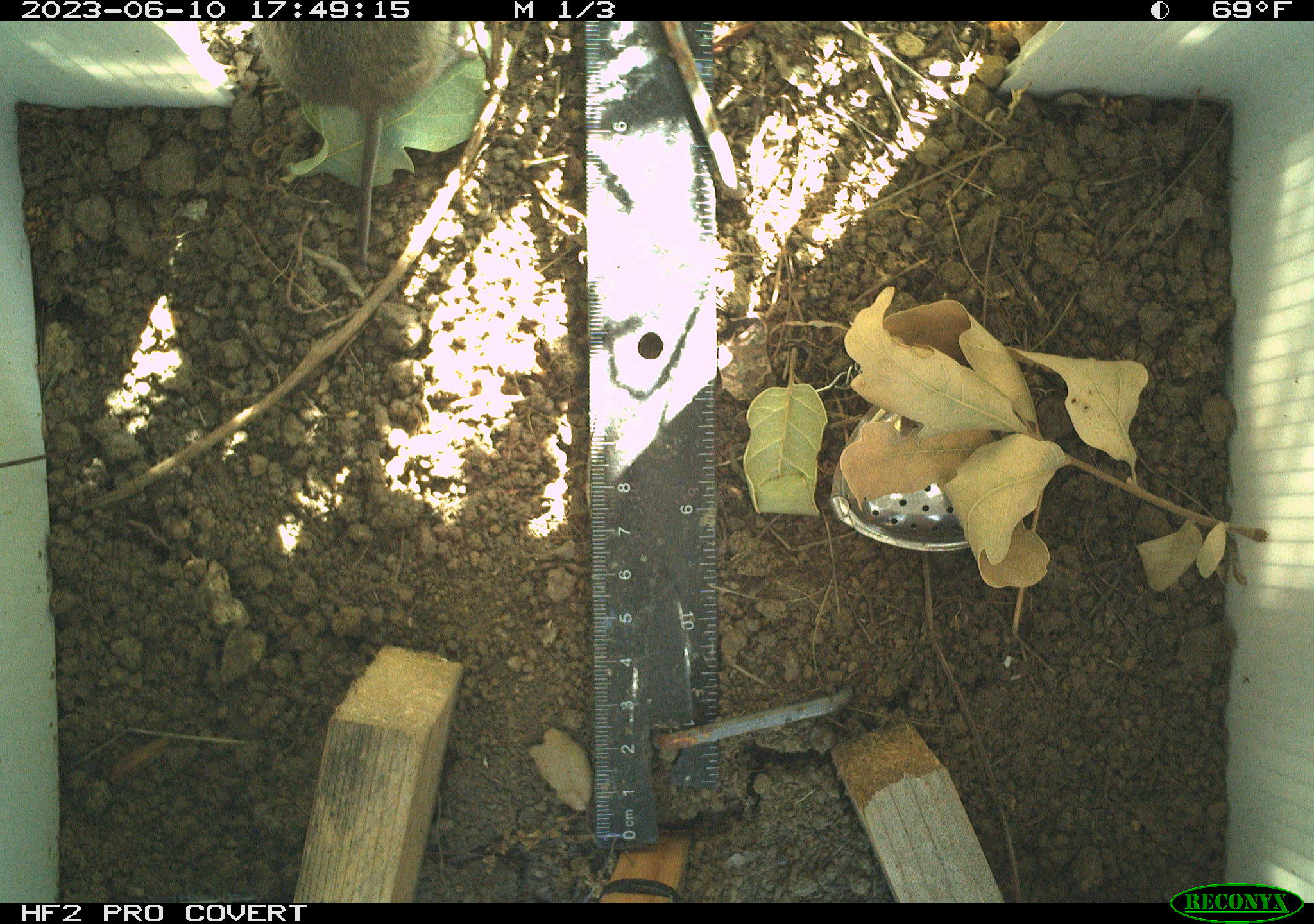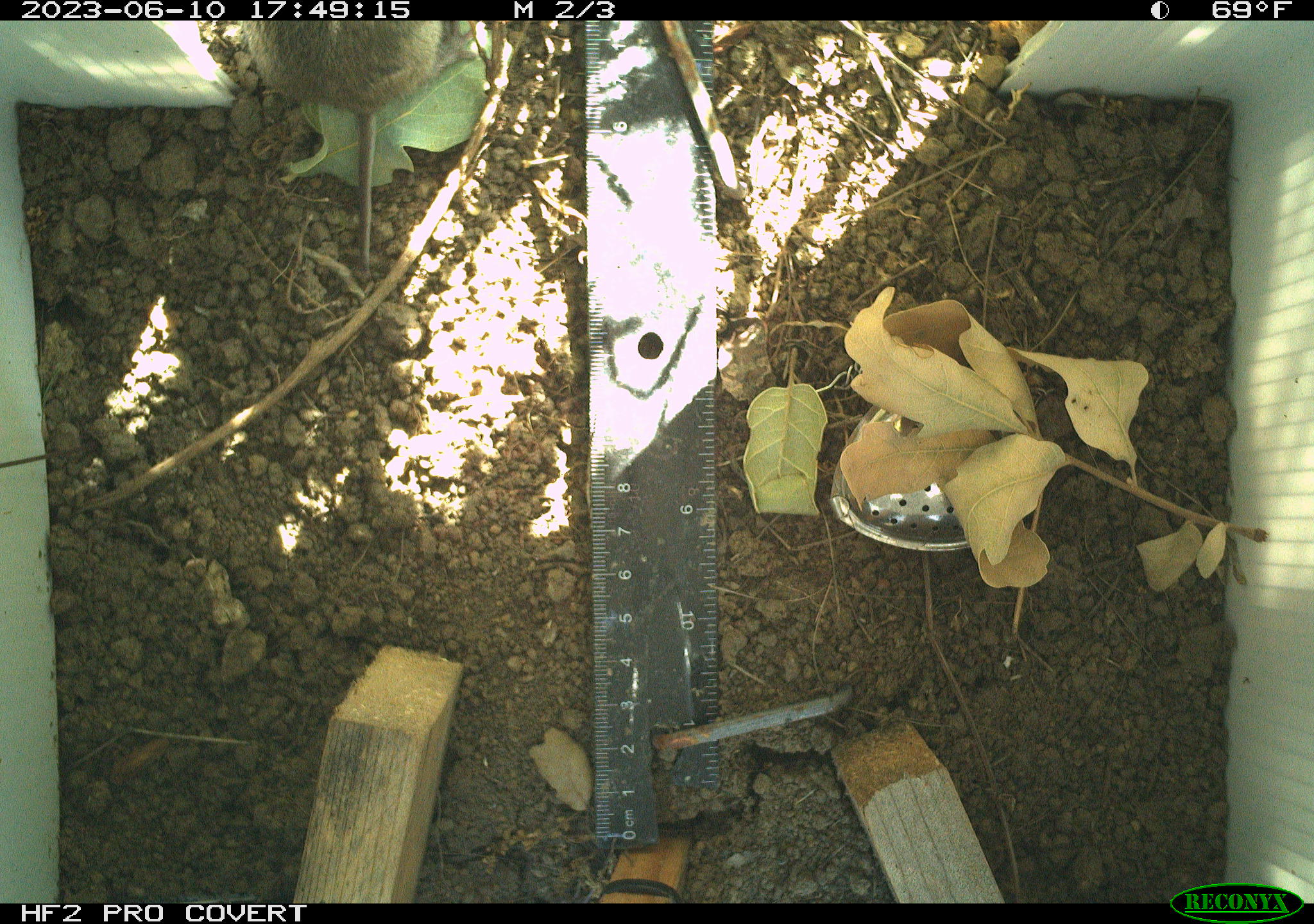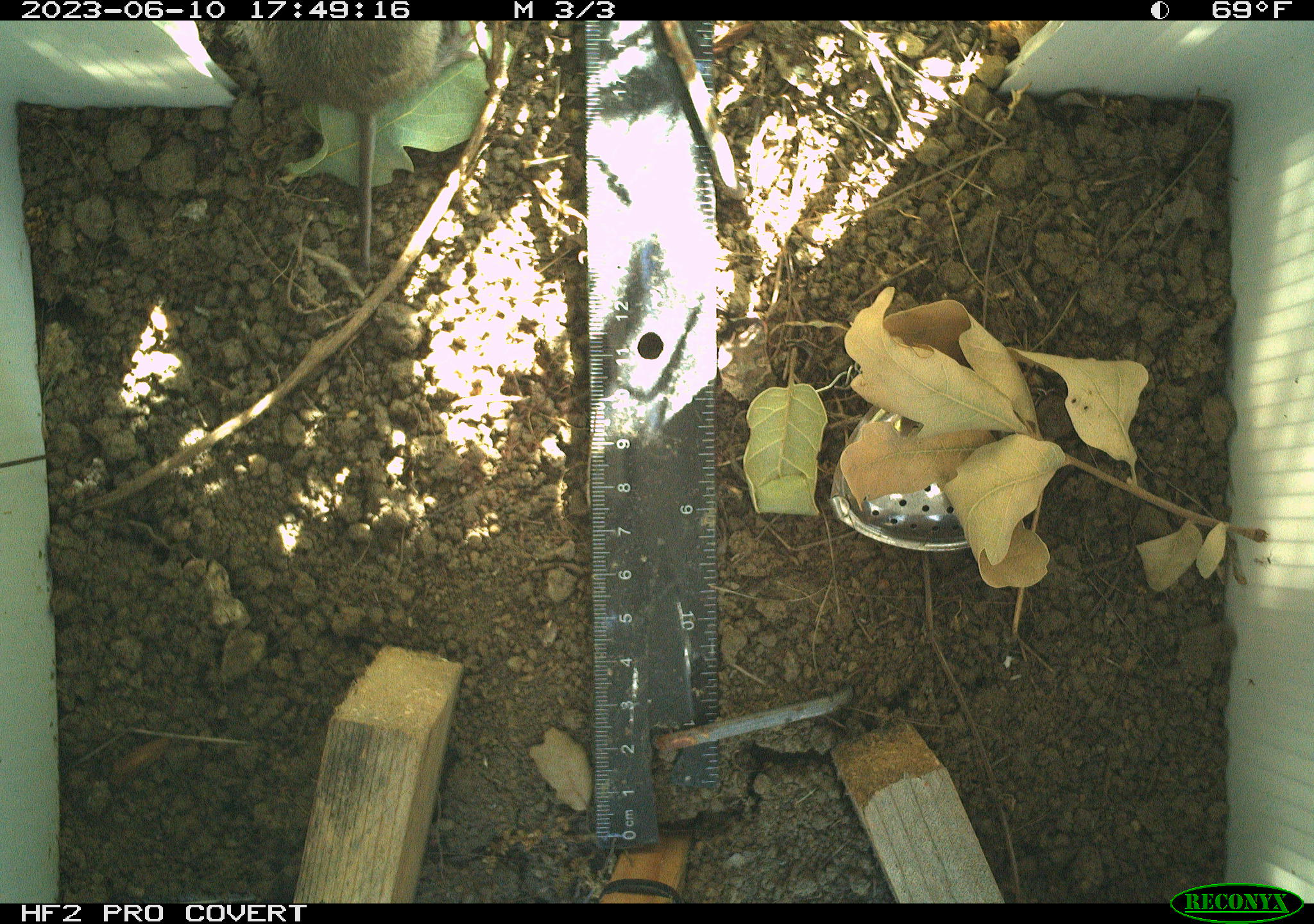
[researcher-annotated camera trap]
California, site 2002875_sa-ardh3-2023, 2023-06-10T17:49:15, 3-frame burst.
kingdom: Animalia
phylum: Chordata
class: Mammalia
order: Rodentia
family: Cricetidae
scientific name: Arvicolinae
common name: voles, lemmings, and muskrats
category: arvicolinae subfamily